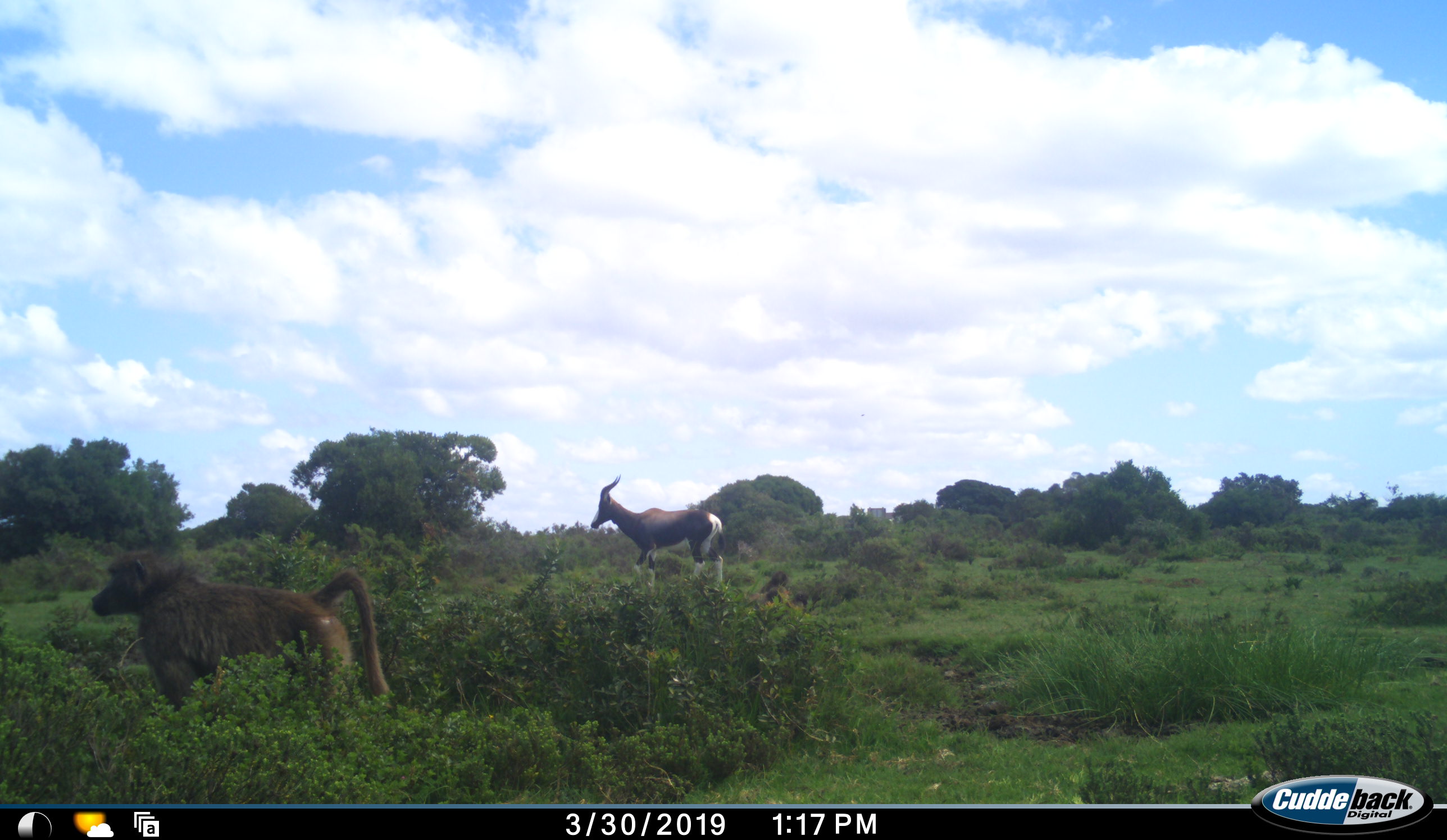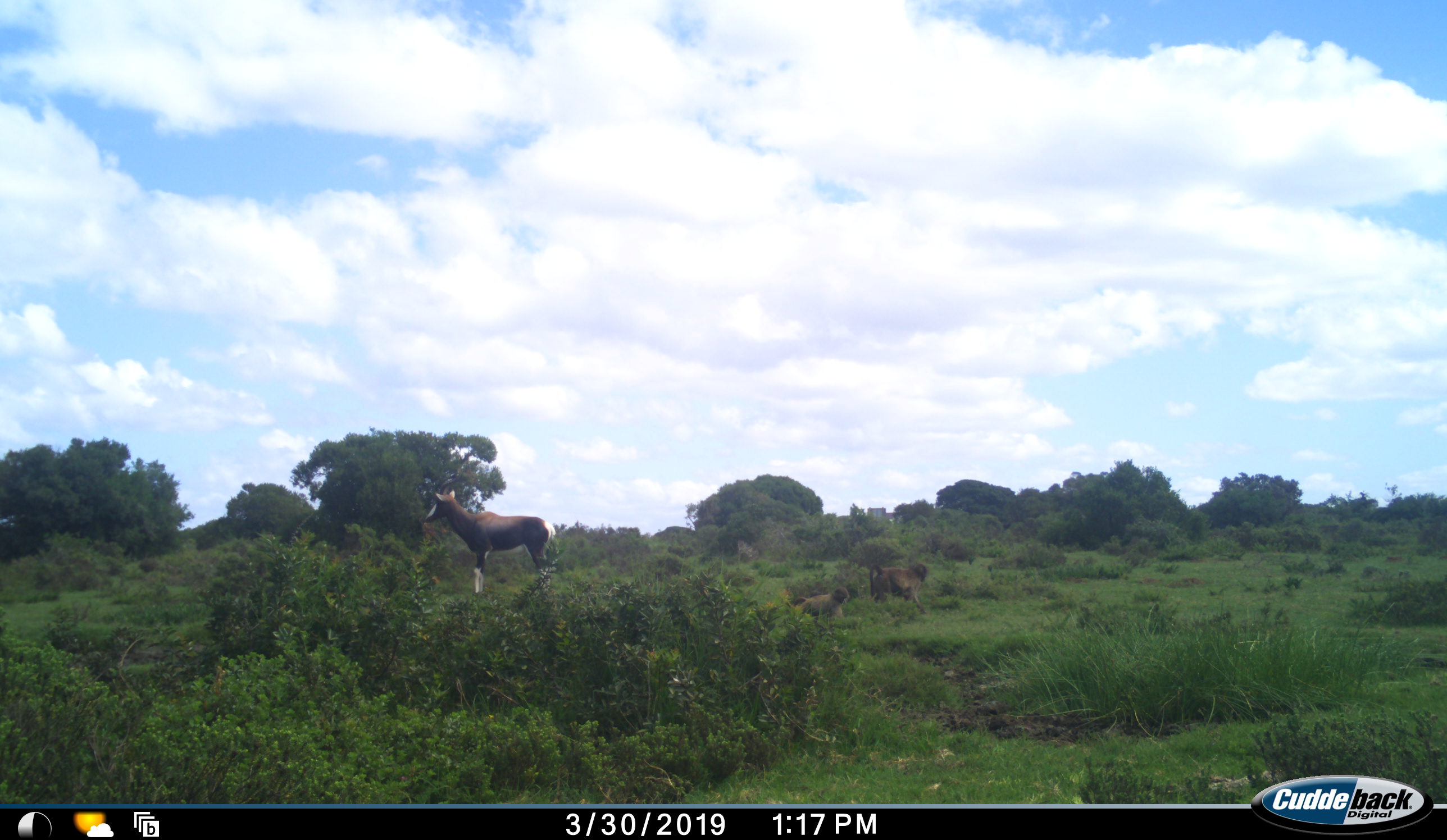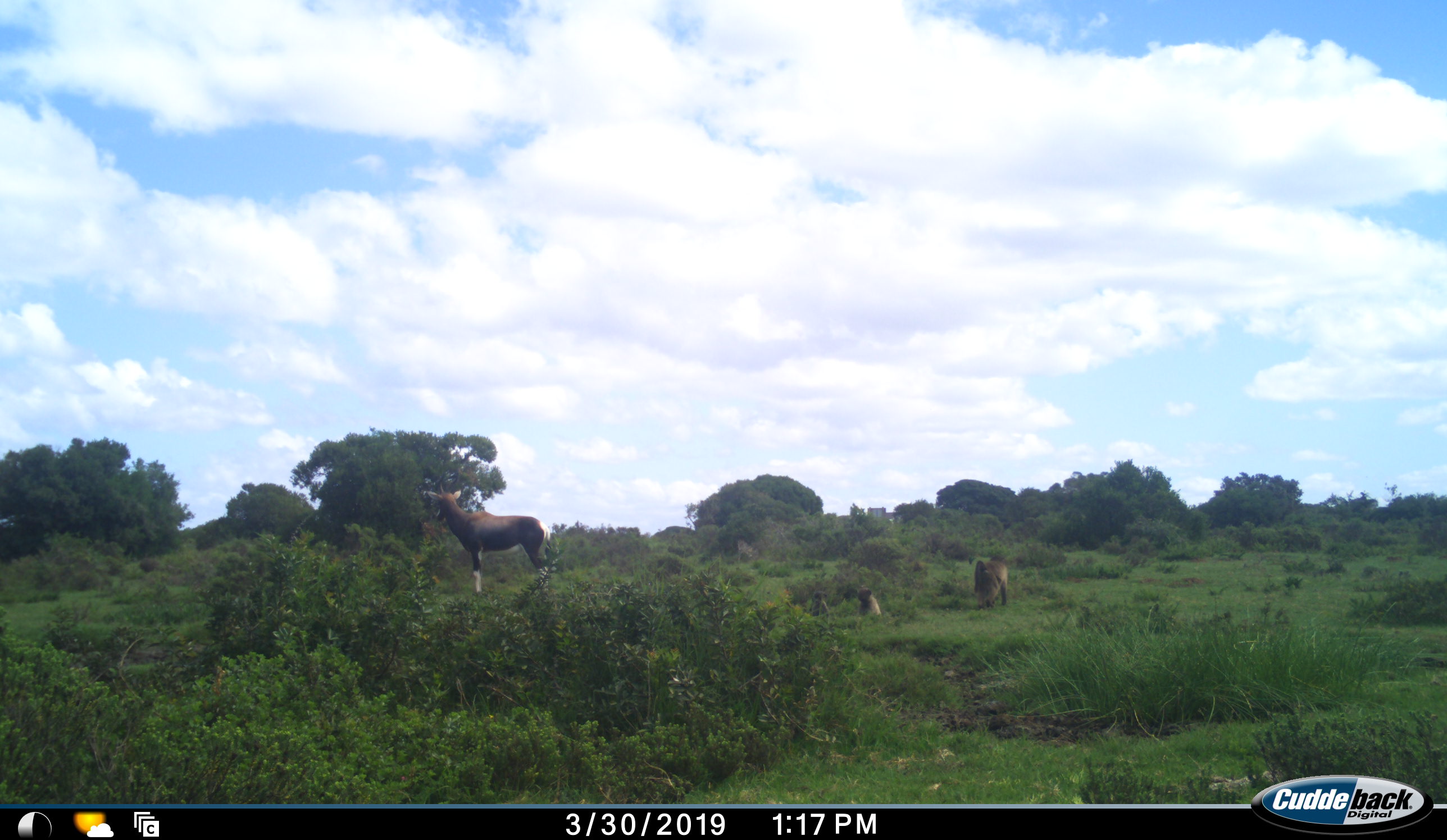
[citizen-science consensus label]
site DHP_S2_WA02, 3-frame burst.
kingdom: Animalia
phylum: Chordata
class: Mammalia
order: Primates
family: Cercopithecidae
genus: Papio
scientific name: Papio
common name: baboon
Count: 3.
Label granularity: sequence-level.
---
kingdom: Animalia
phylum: Chordata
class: Mammalia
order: Artiodactyla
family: Bovidae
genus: Damaliscus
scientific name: Damaliscus pygargus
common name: bontebok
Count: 1.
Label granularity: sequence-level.